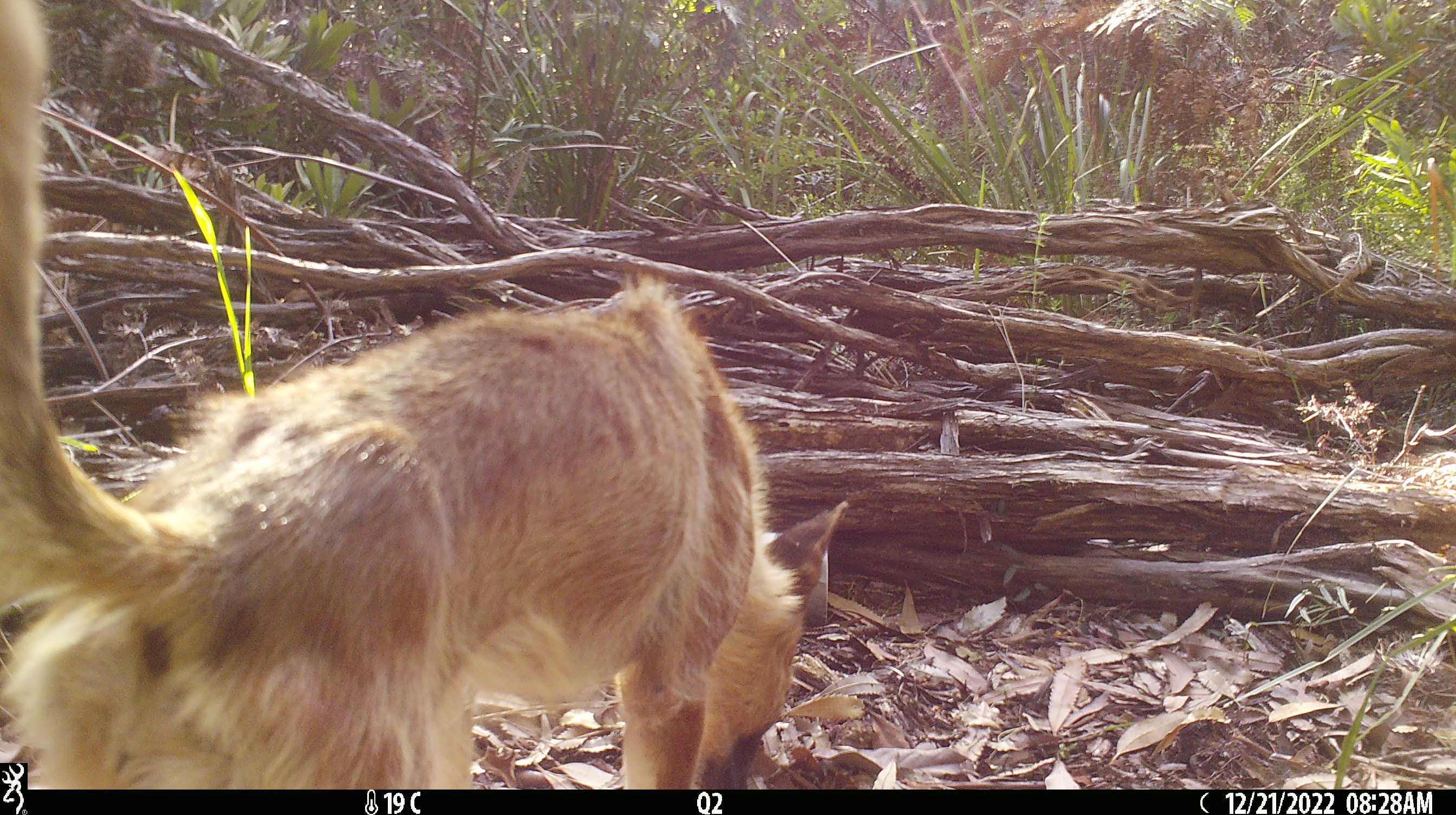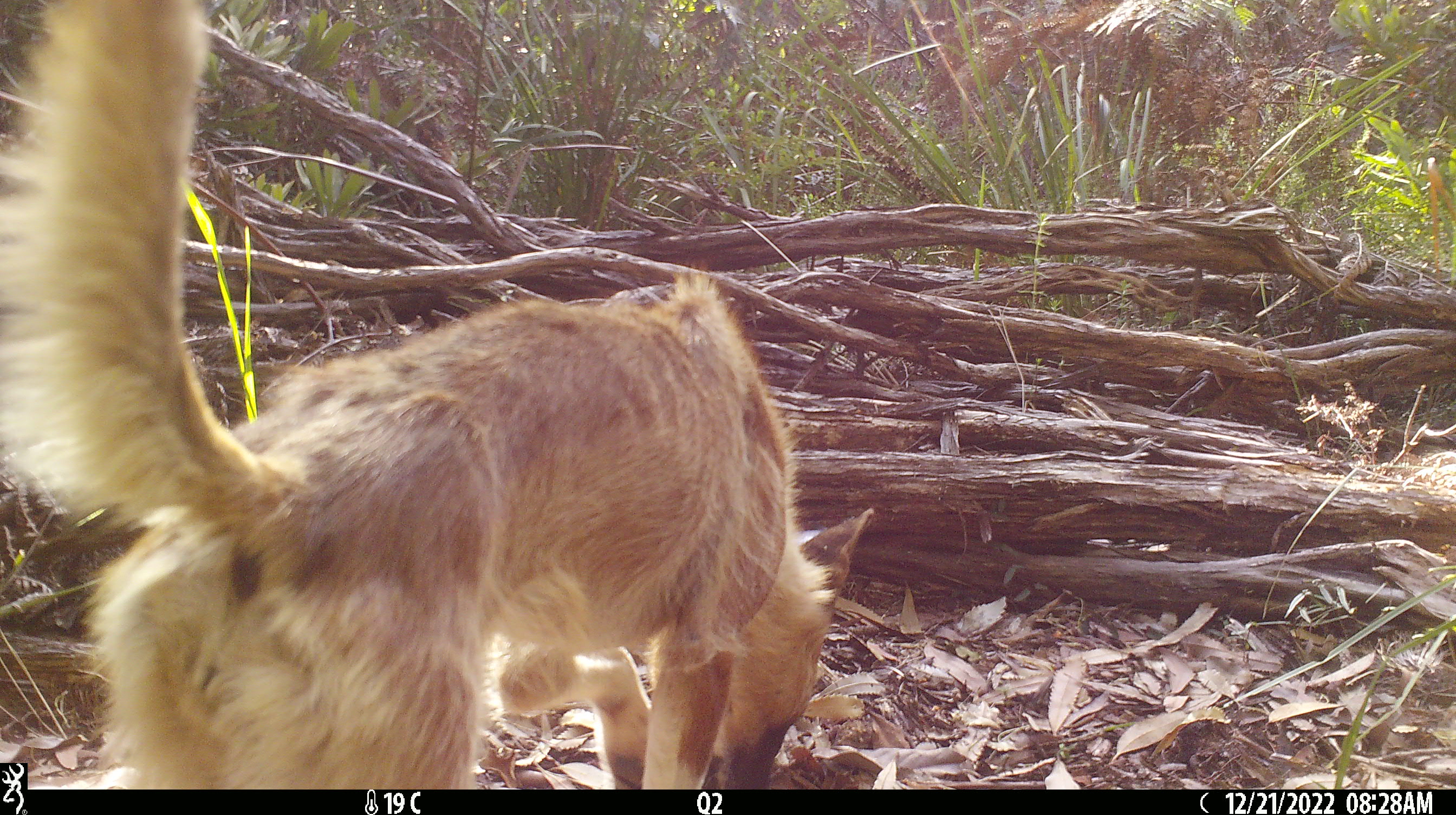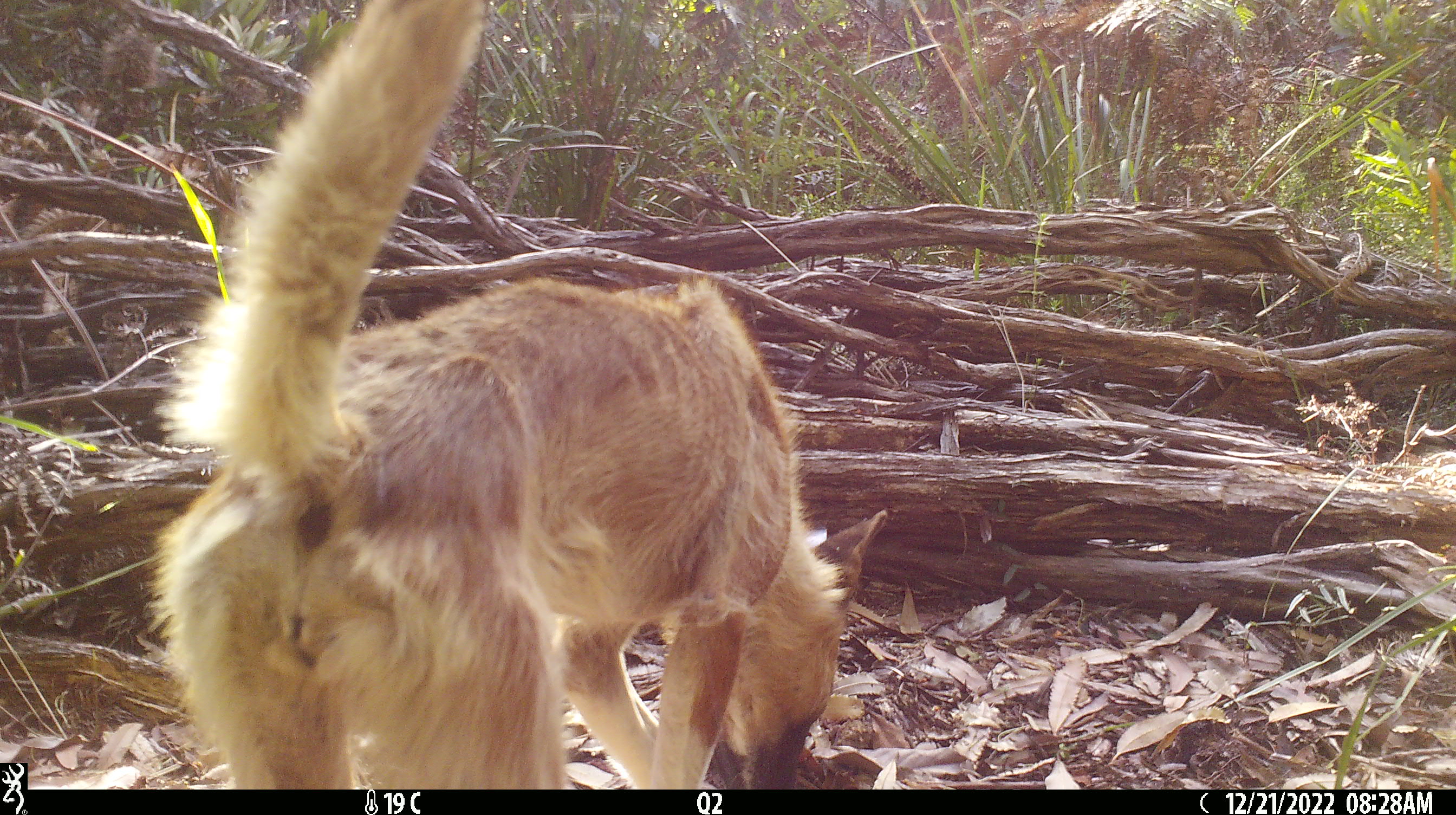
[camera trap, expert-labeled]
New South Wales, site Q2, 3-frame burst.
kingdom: Animalia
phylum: Chordata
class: Mammalia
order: Carnivora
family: Canidae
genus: Canis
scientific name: Canis familiaris dingo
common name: dingo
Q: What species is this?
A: Dingo (Canis familiaris dingo).